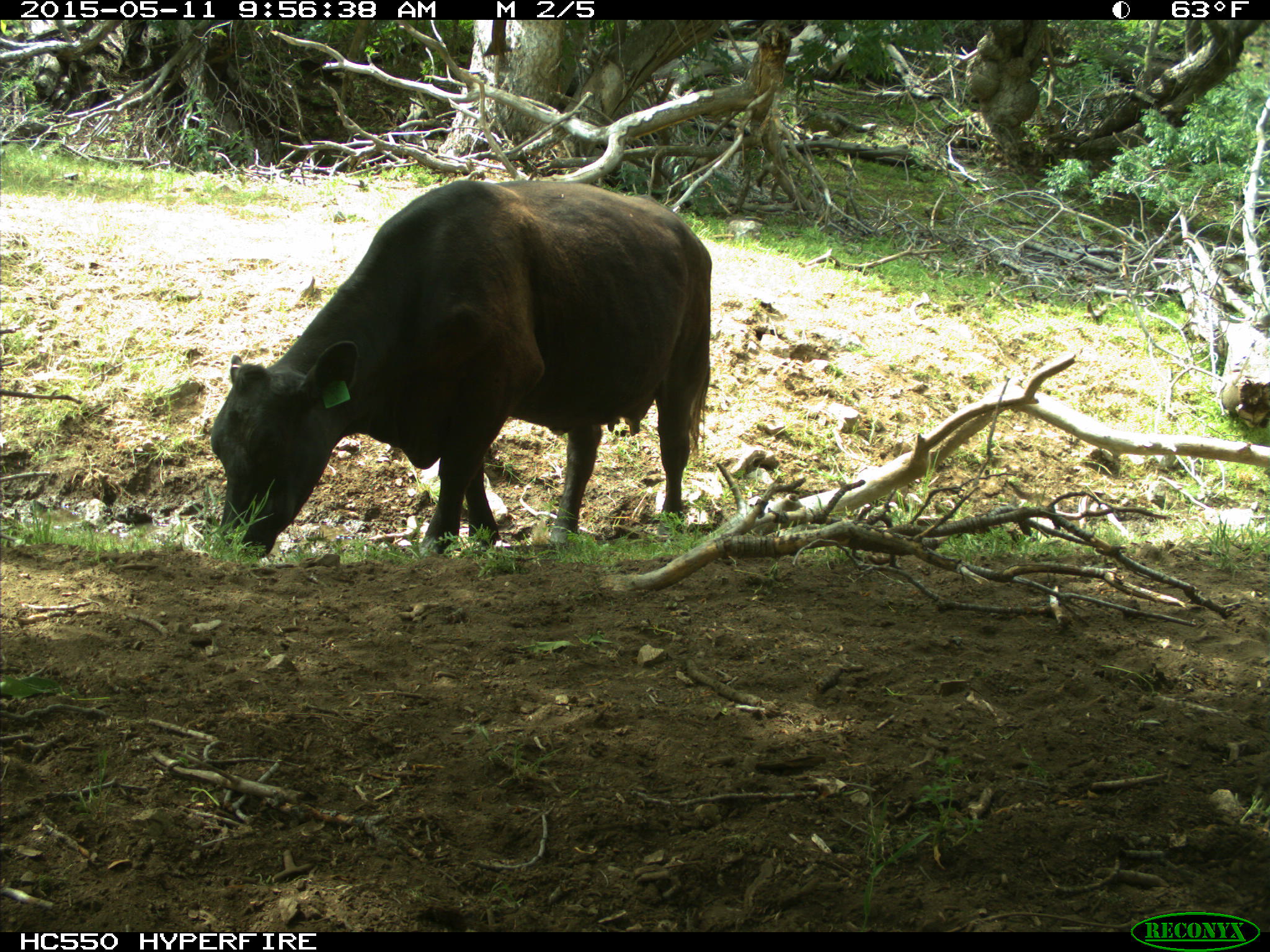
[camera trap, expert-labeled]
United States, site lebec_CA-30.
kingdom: Animalia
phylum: Chordata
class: Mammalia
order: Artiodactyla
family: Bovidae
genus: Bos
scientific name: Bos taurus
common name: domestic cow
Bos taurus (domestic cow).